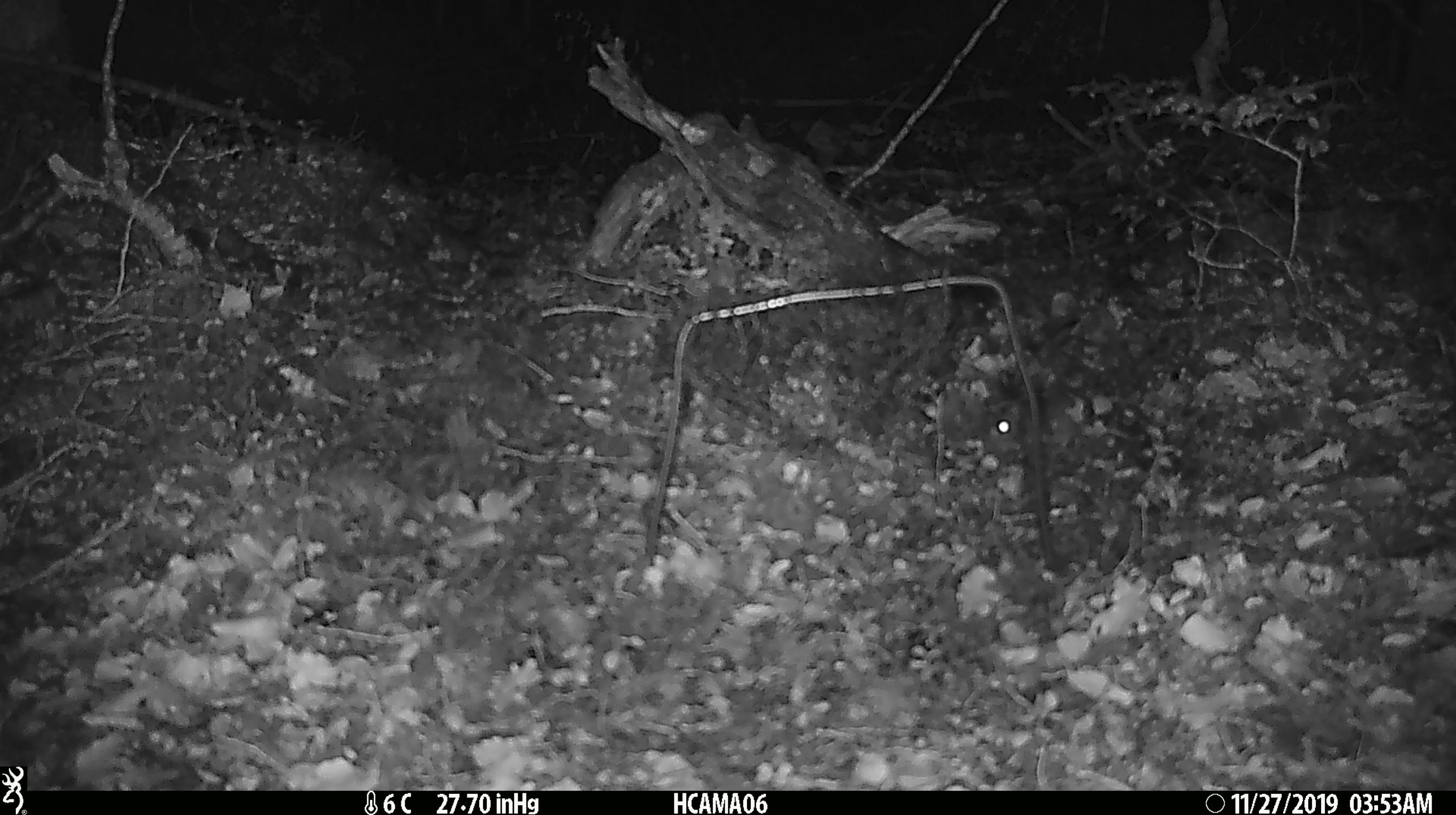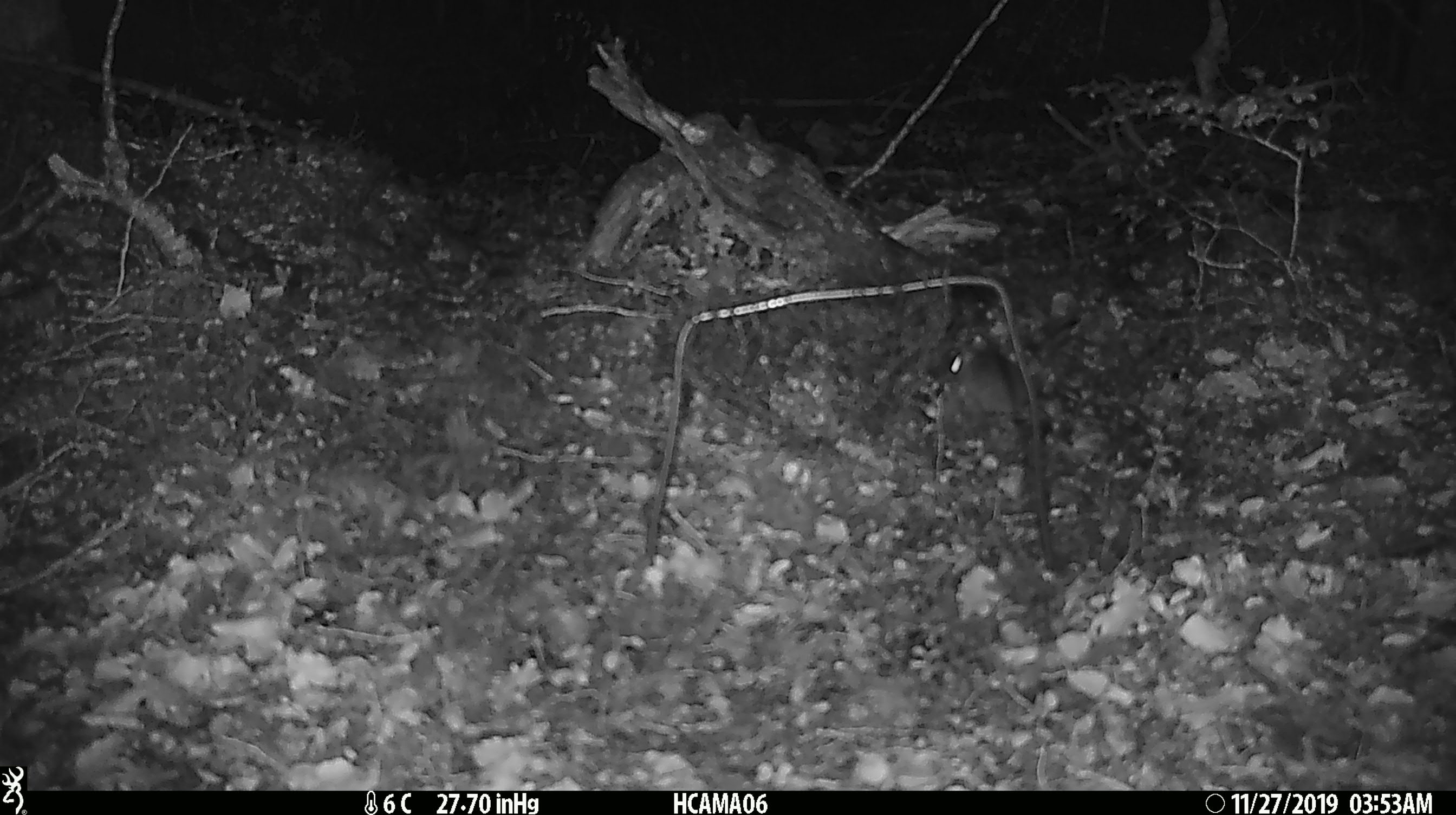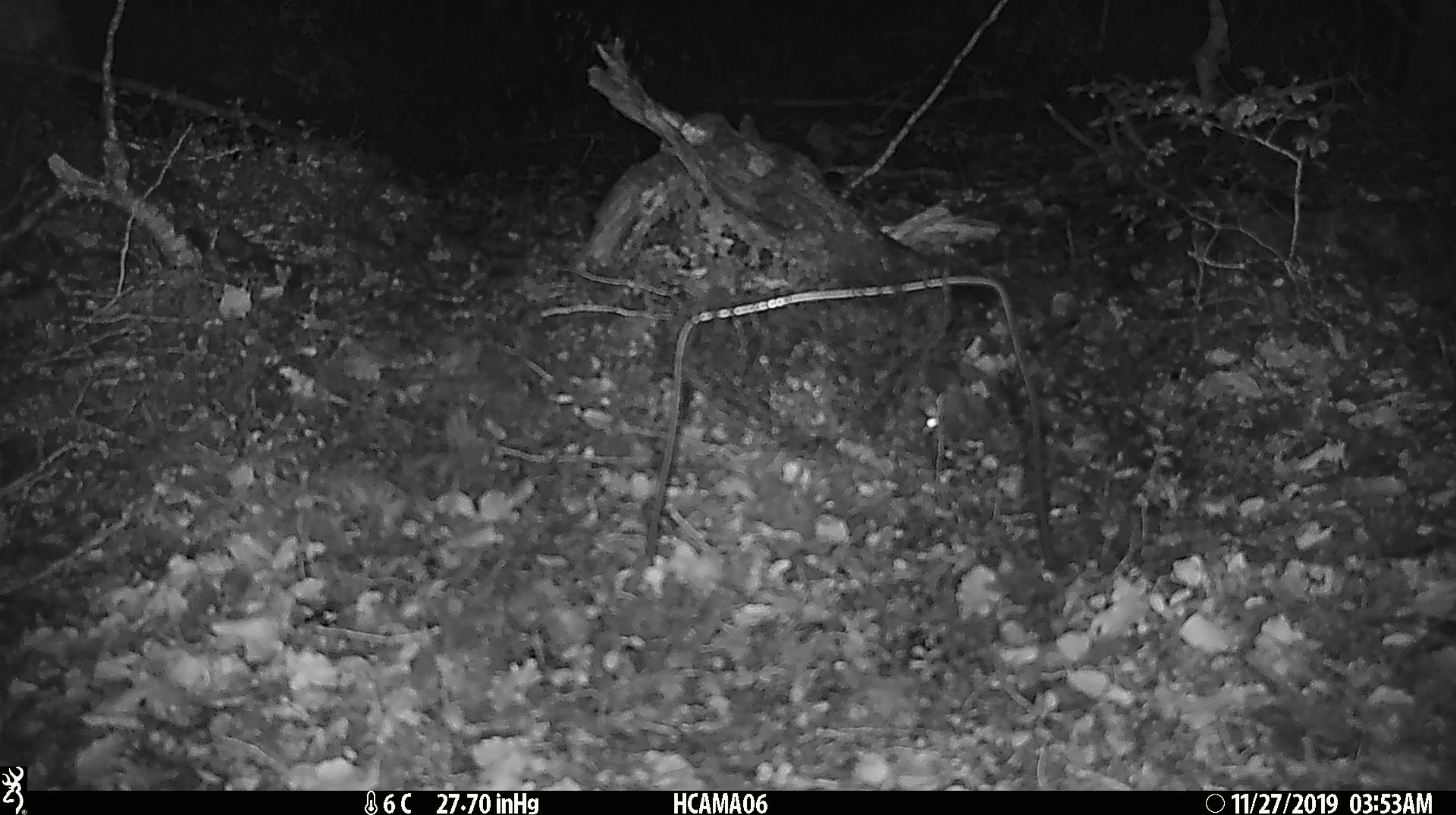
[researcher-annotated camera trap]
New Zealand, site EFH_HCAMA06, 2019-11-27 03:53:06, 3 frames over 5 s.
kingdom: Animalia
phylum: Chordata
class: Mammalia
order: Rodentia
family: Muridae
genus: Mus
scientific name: Mus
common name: mouse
Mouse (Mus).